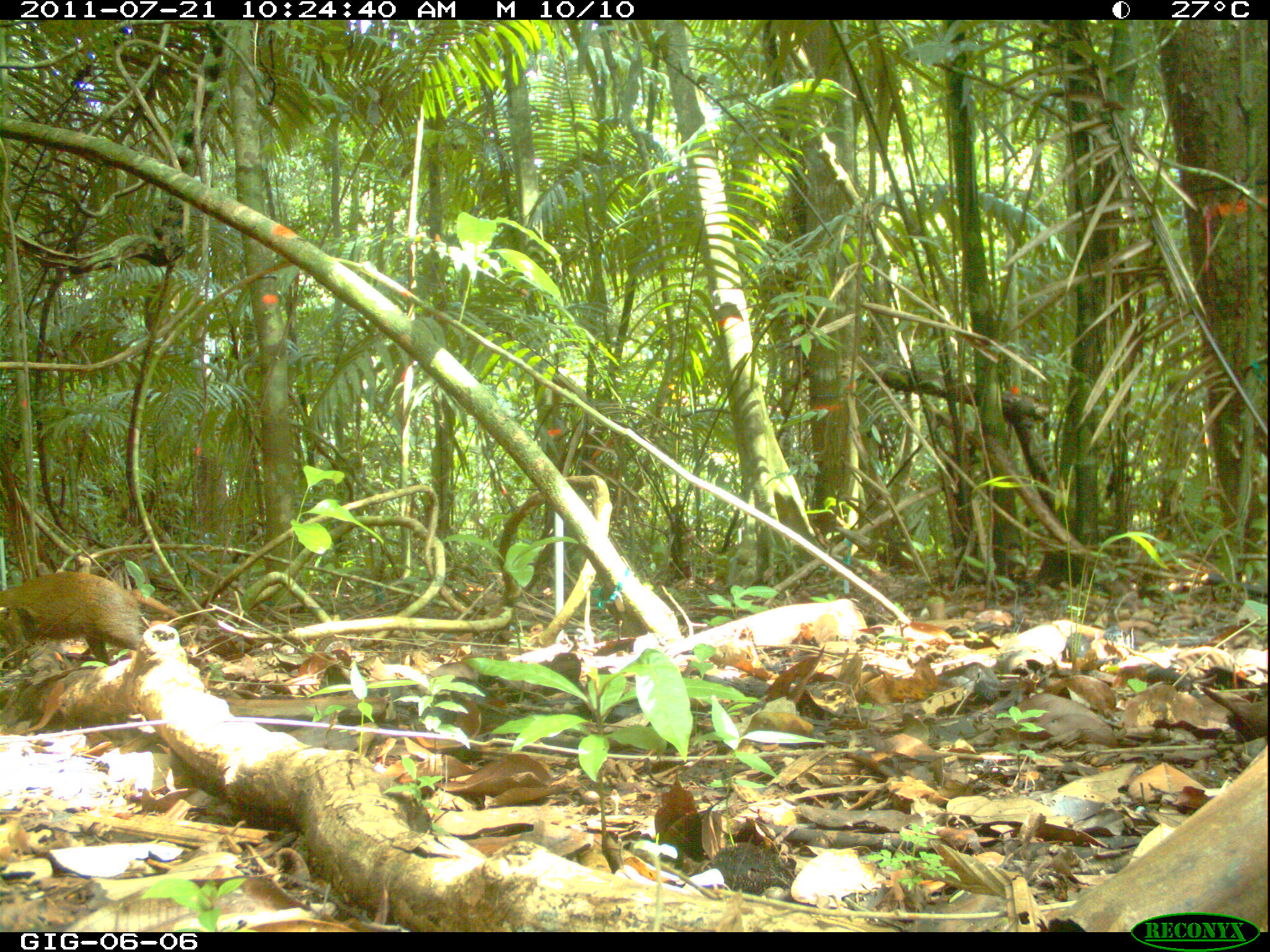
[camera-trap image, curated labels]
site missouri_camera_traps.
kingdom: Animalia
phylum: Chordata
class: Mammalia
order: Rodentia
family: Dasyproctidae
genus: Dasyprocta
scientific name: Dasyprocta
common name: agouti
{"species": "agouti (Dasyprocta)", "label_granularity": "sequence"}